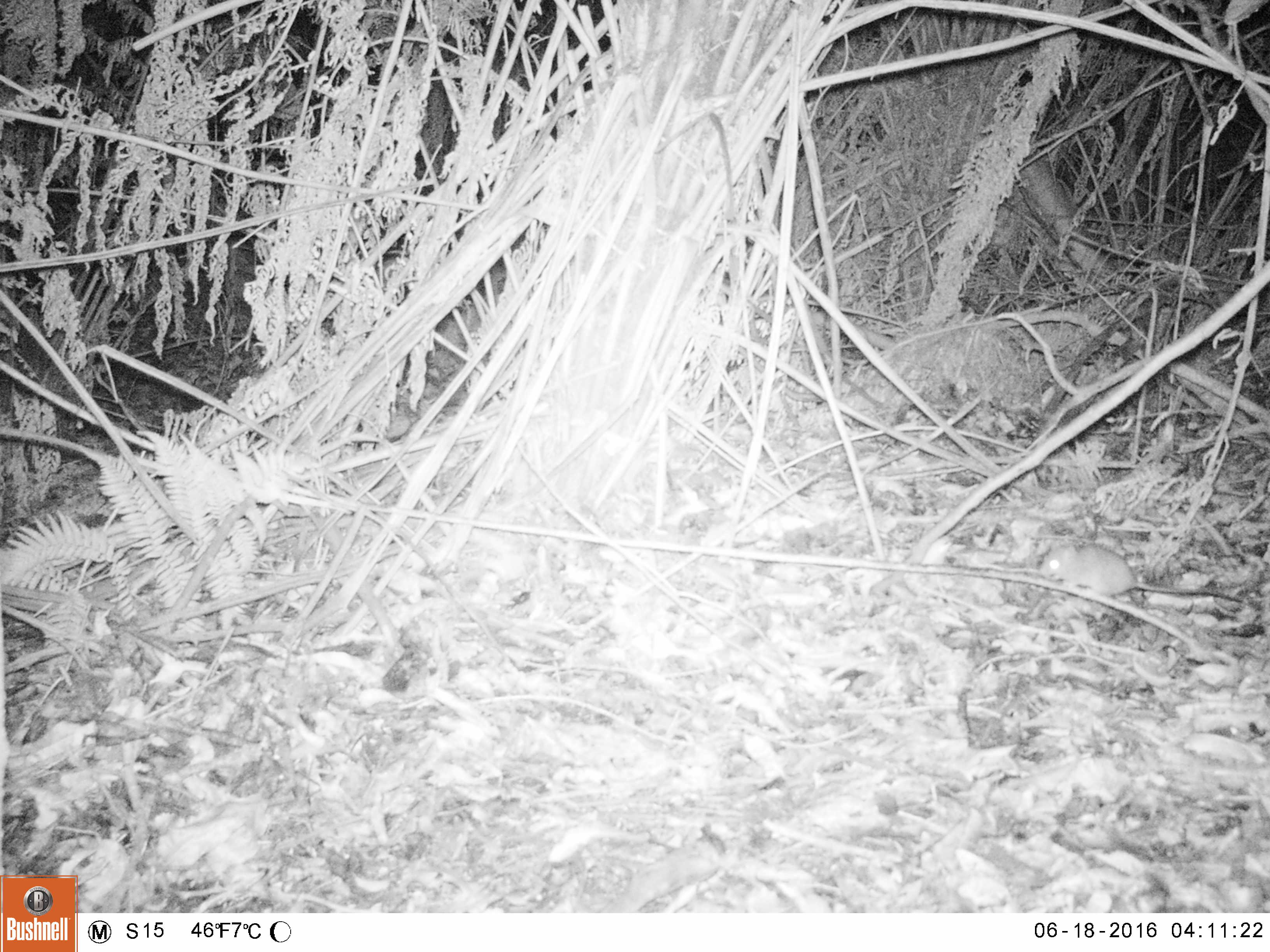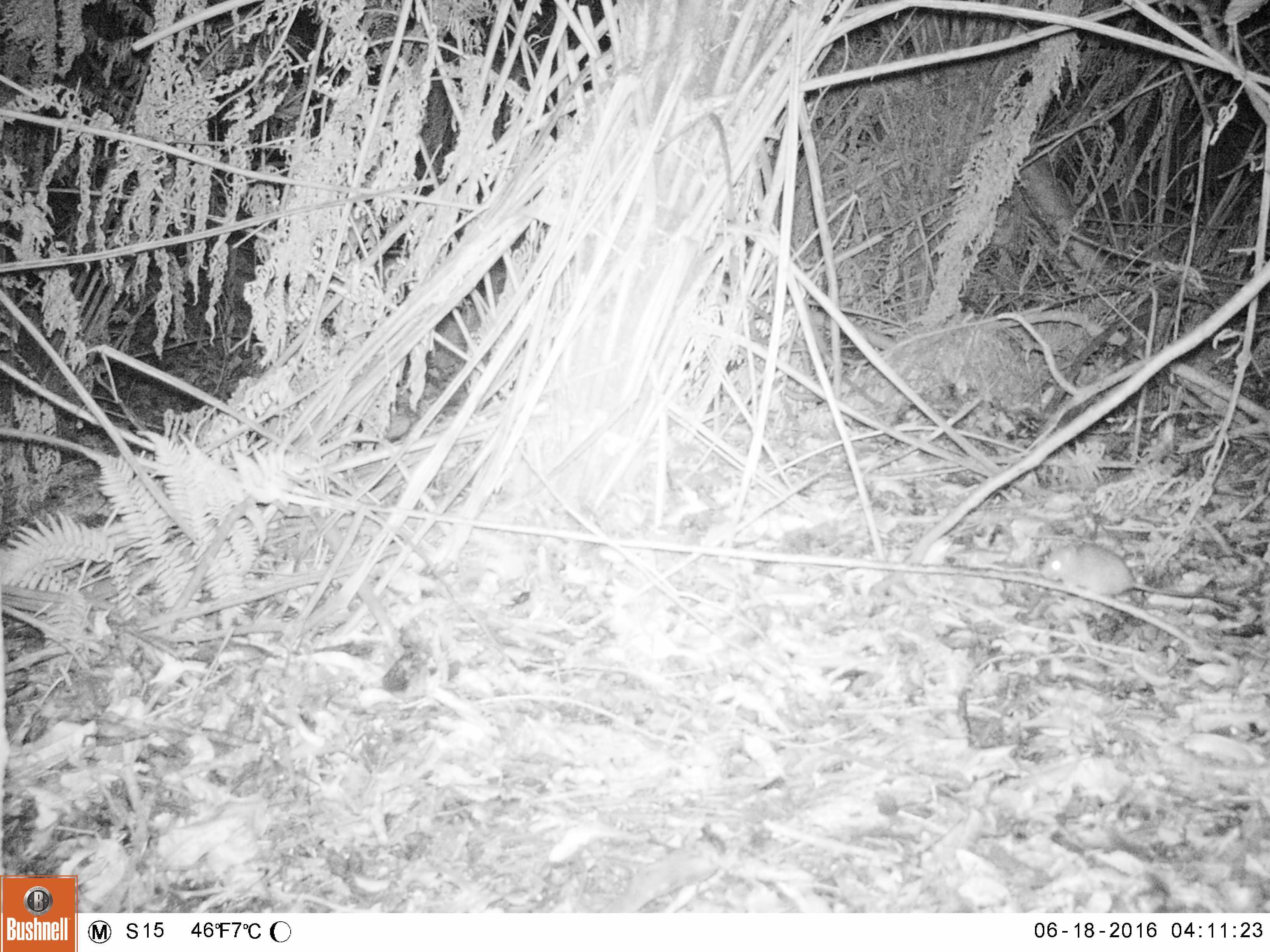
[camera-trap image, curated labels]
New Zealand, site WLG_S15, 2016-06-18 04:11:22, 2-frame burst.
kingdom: Animalia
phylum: Chordata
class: Mammalia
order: Rodentia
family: Muridae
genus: Rattus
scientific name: Rattus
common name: rat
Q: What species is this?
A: Rat (Rattus).